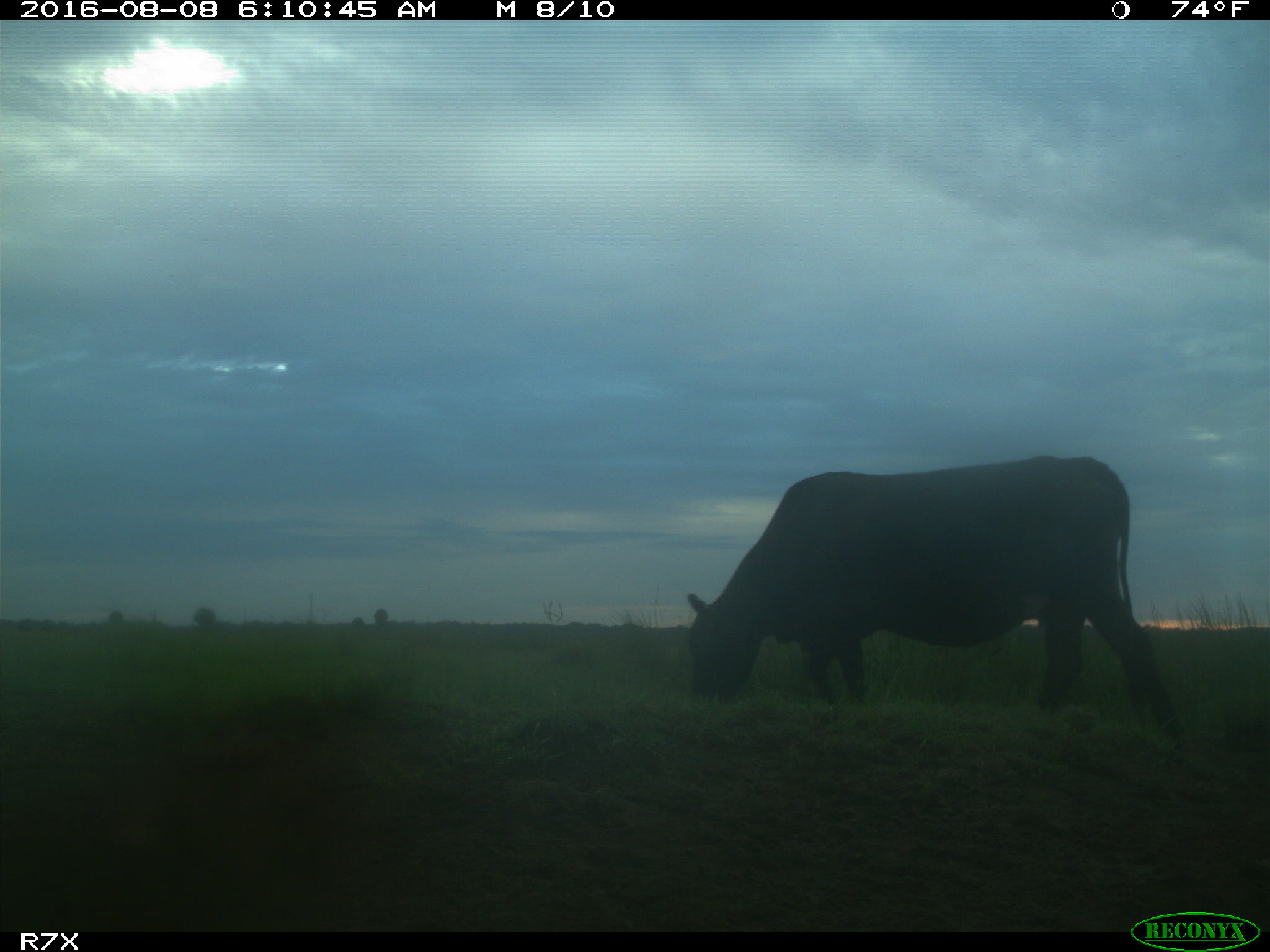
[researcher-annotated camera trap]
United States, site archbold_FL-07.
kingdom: Animalia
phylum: Chordata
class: Mammalia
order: Artiodactyla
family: Bovidae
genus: Bos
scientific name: Bos taurus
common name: domestic cow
Bos taurus (domestic cow).